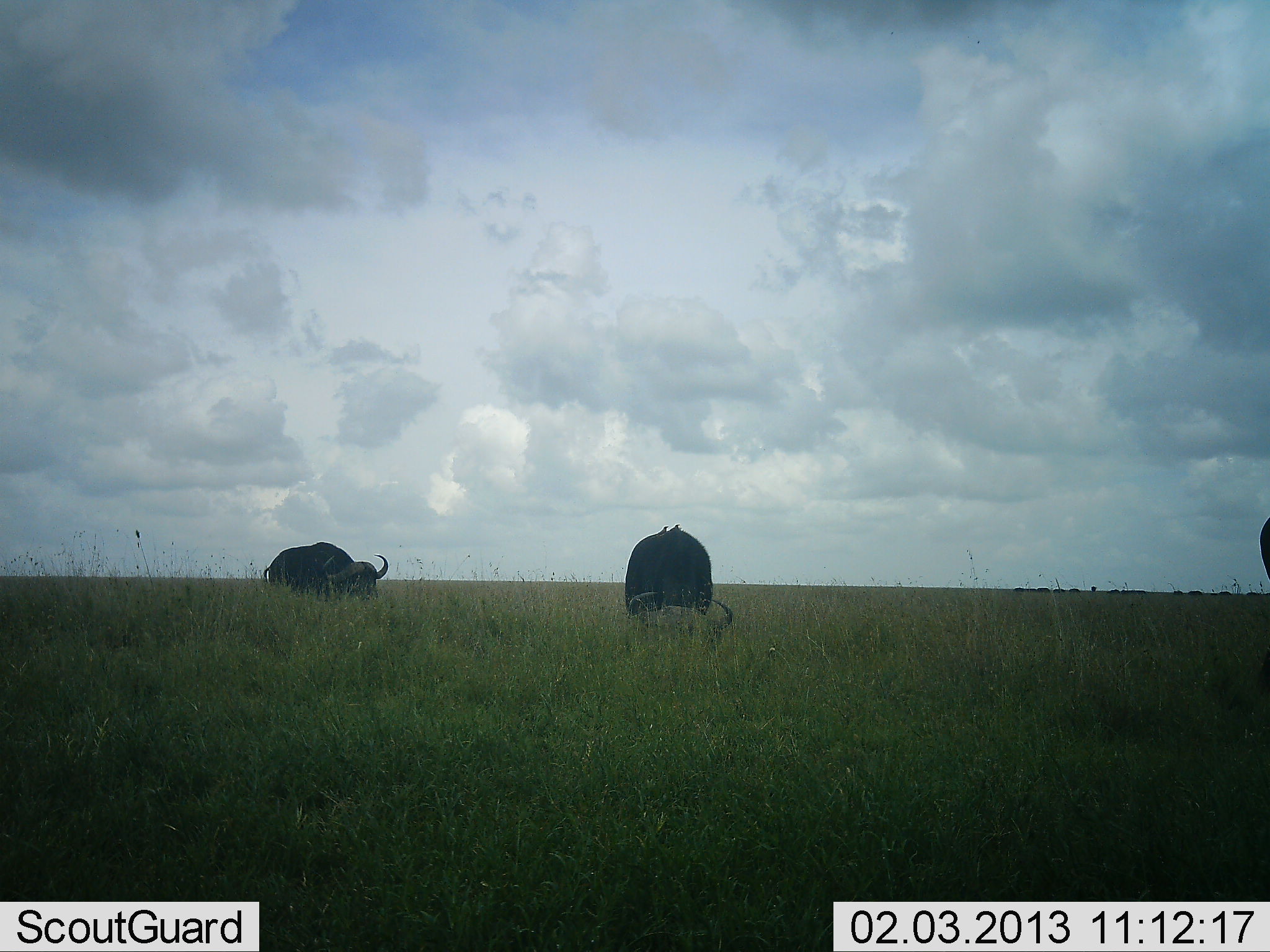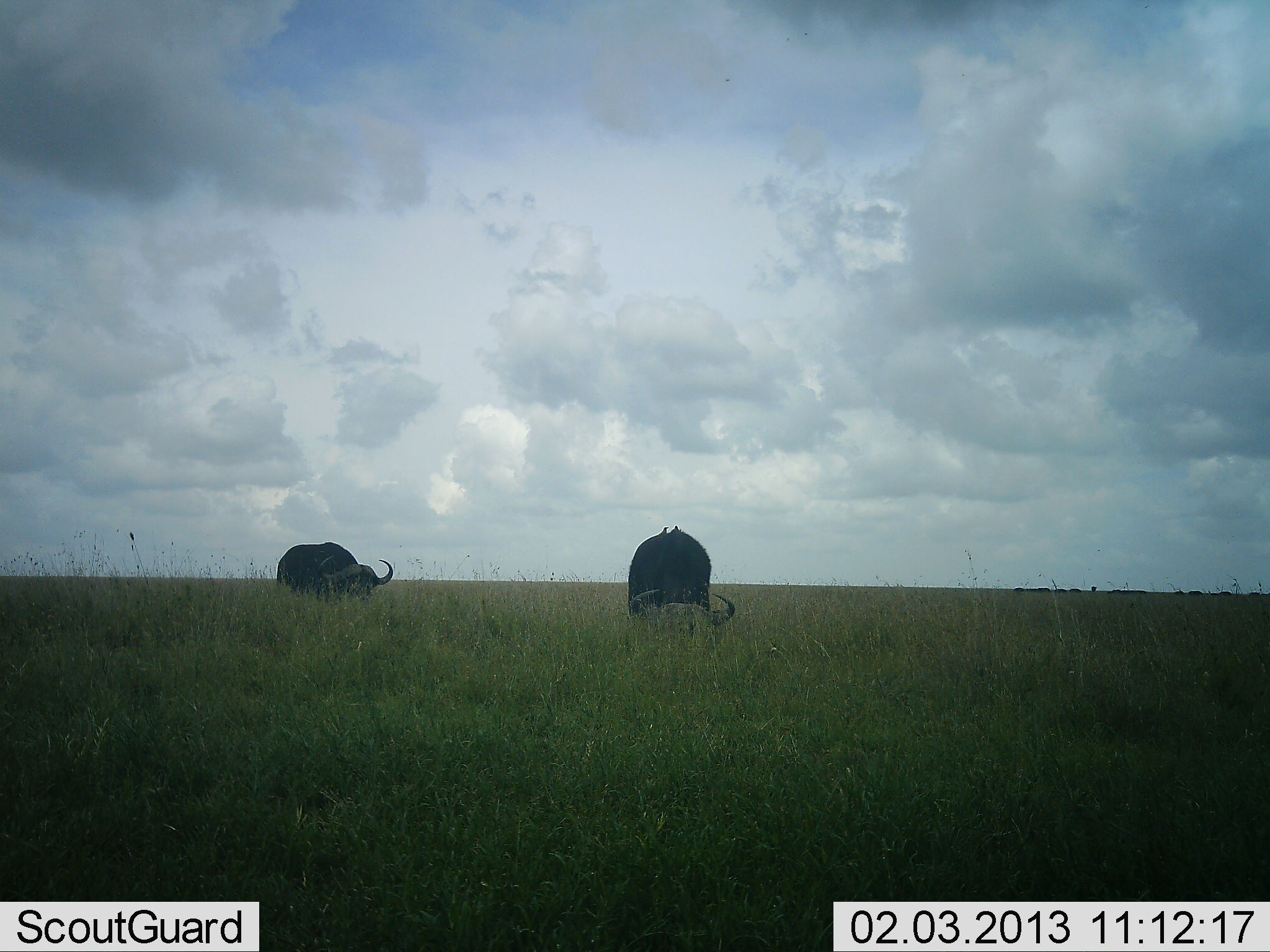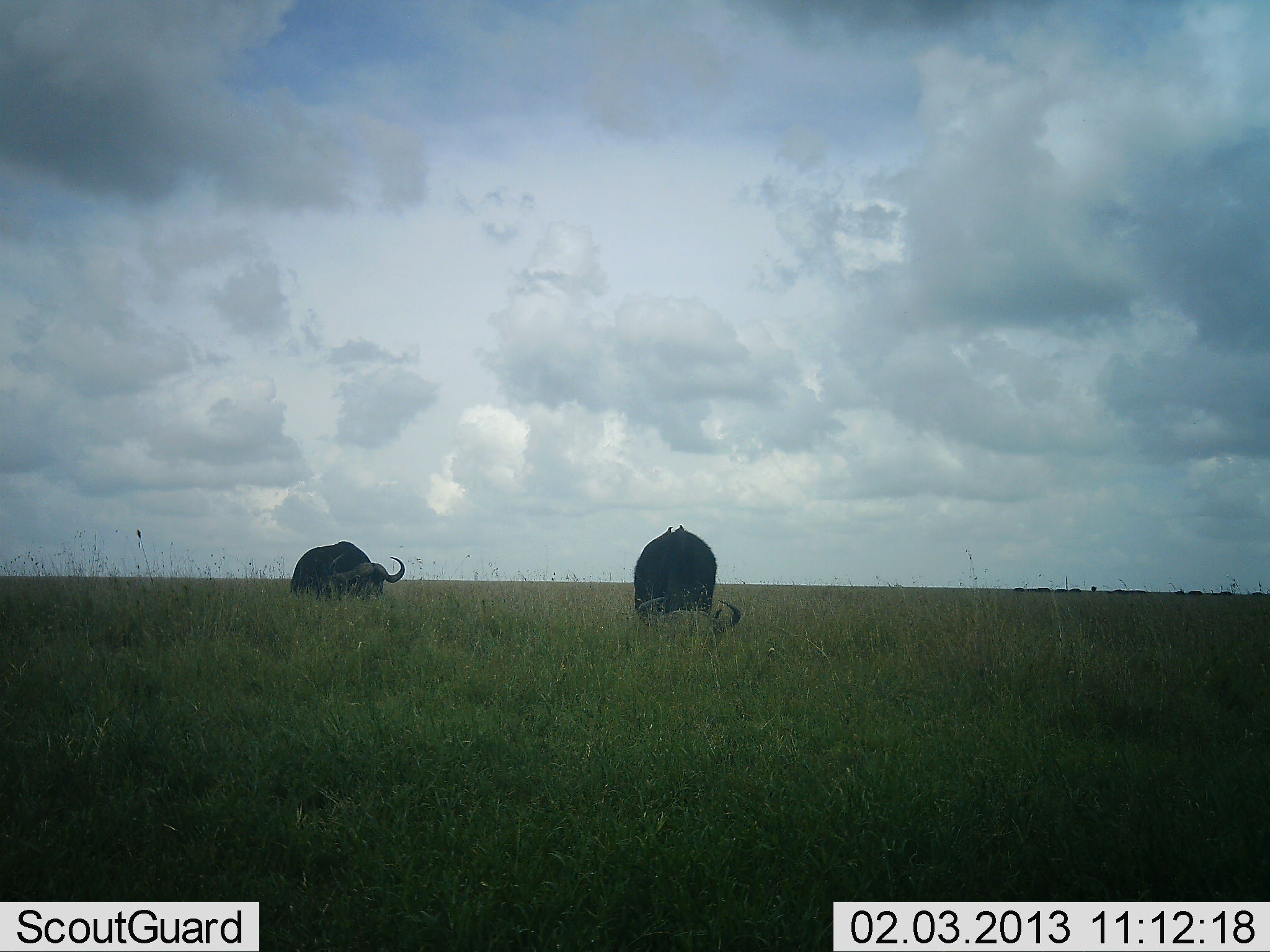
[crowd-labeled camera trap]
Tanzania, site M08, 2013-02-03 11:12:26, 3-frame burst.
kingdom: Animalia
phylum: Chordata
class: Mammalia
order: Artiodactyla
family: Bovidae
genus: Syncerus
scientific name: Syncerus caffer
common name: cape buffalo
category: buffalo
Buffalo (cape buffalo) (Syncerus caffer), count 2. Behavior (volunteer vote fractions): standing 32%, resting 0%, moving 18%, interacting 0%. Young present (vote fraction): 0%. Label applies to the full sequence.